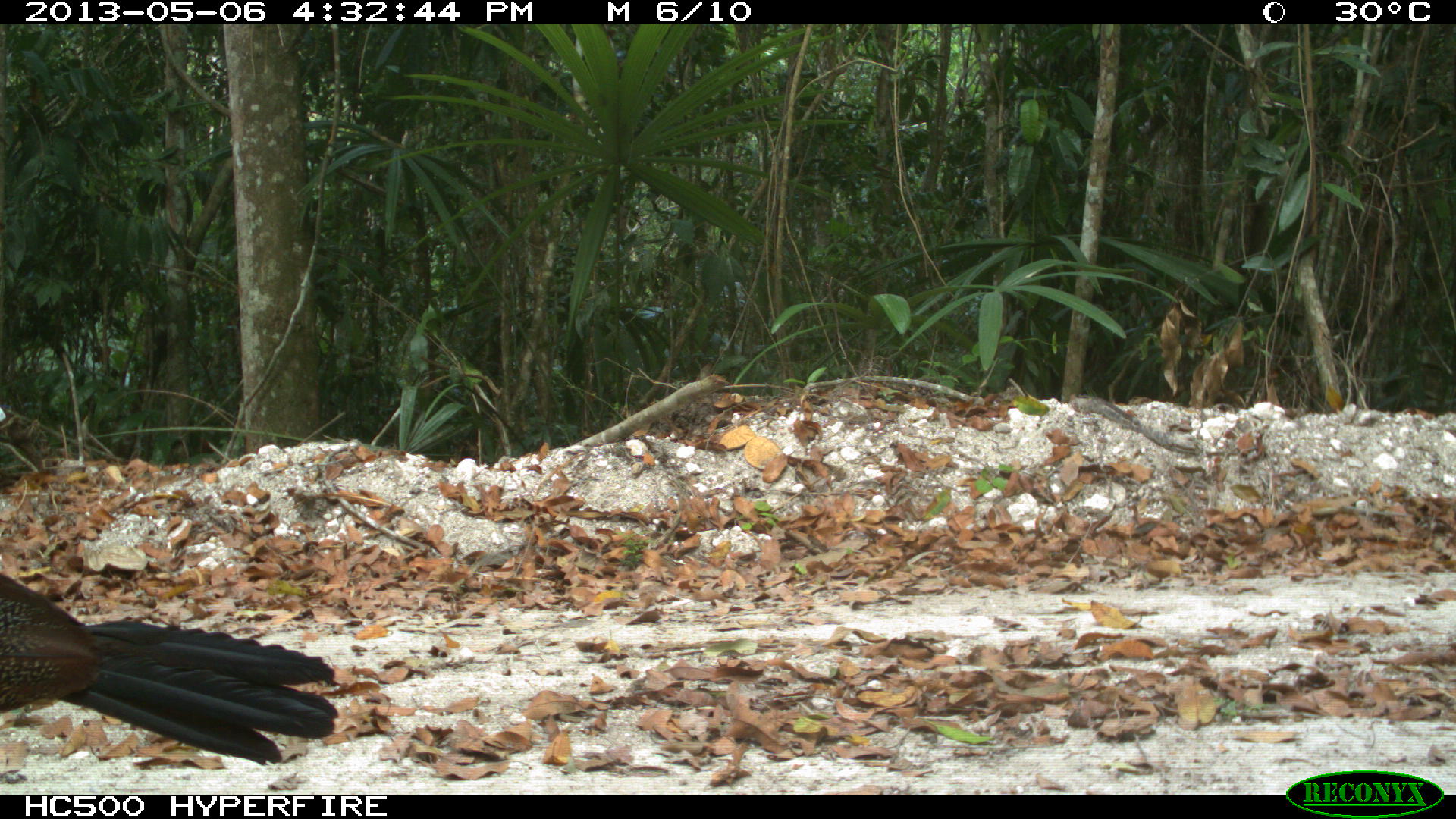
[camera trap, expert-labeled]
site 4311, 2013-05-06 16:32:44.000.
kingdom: Animalia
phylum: Chordata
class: Aves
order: Galliformes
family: Cracidae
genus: Crax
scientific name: Crax rubra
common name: great curassow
Crax rubra (great curassow), count 1, sex female.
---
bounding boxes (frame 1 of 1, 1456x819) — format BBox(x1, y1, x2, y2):
crax rubra: BBox(0, 571, 339, 765)